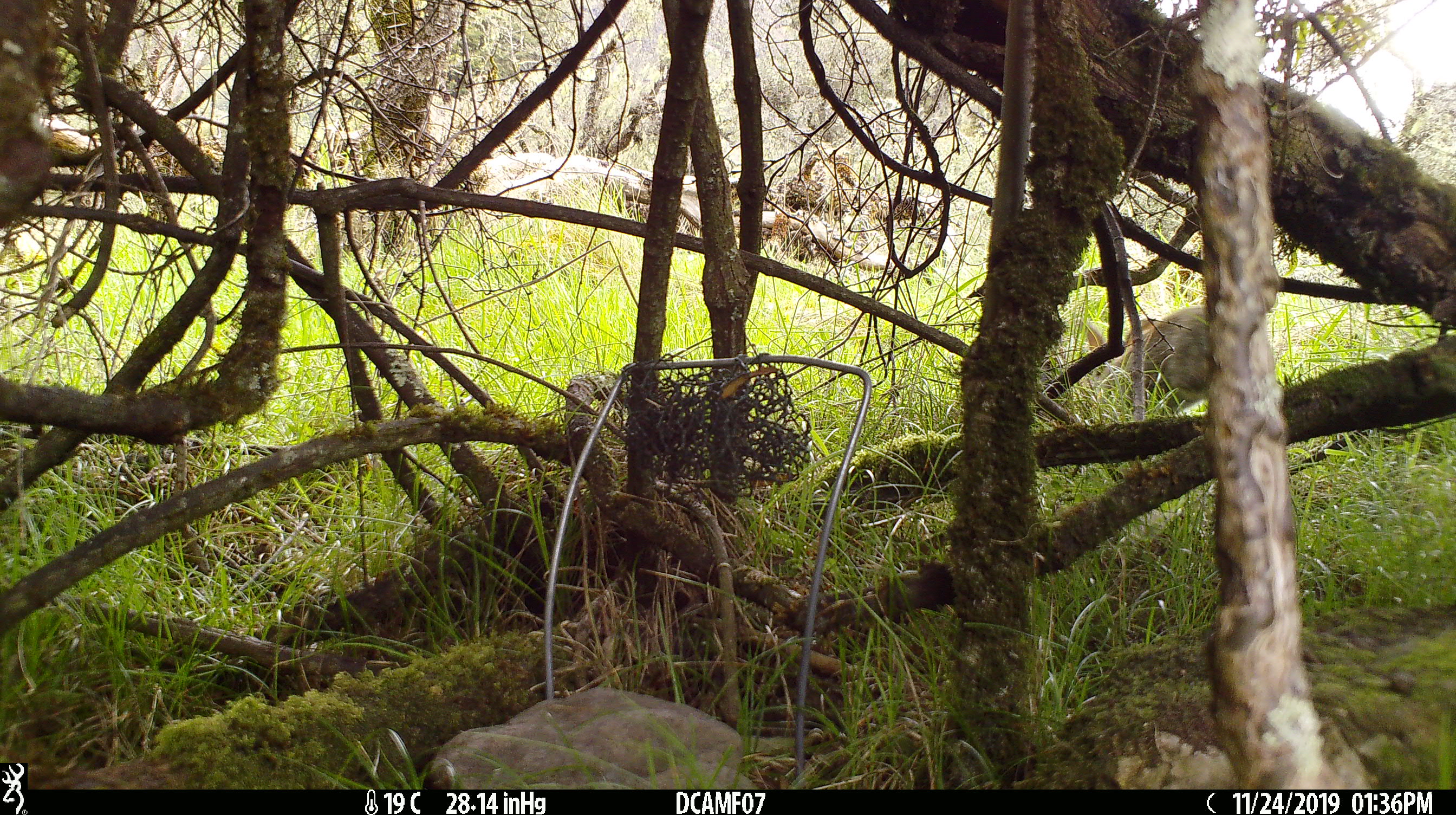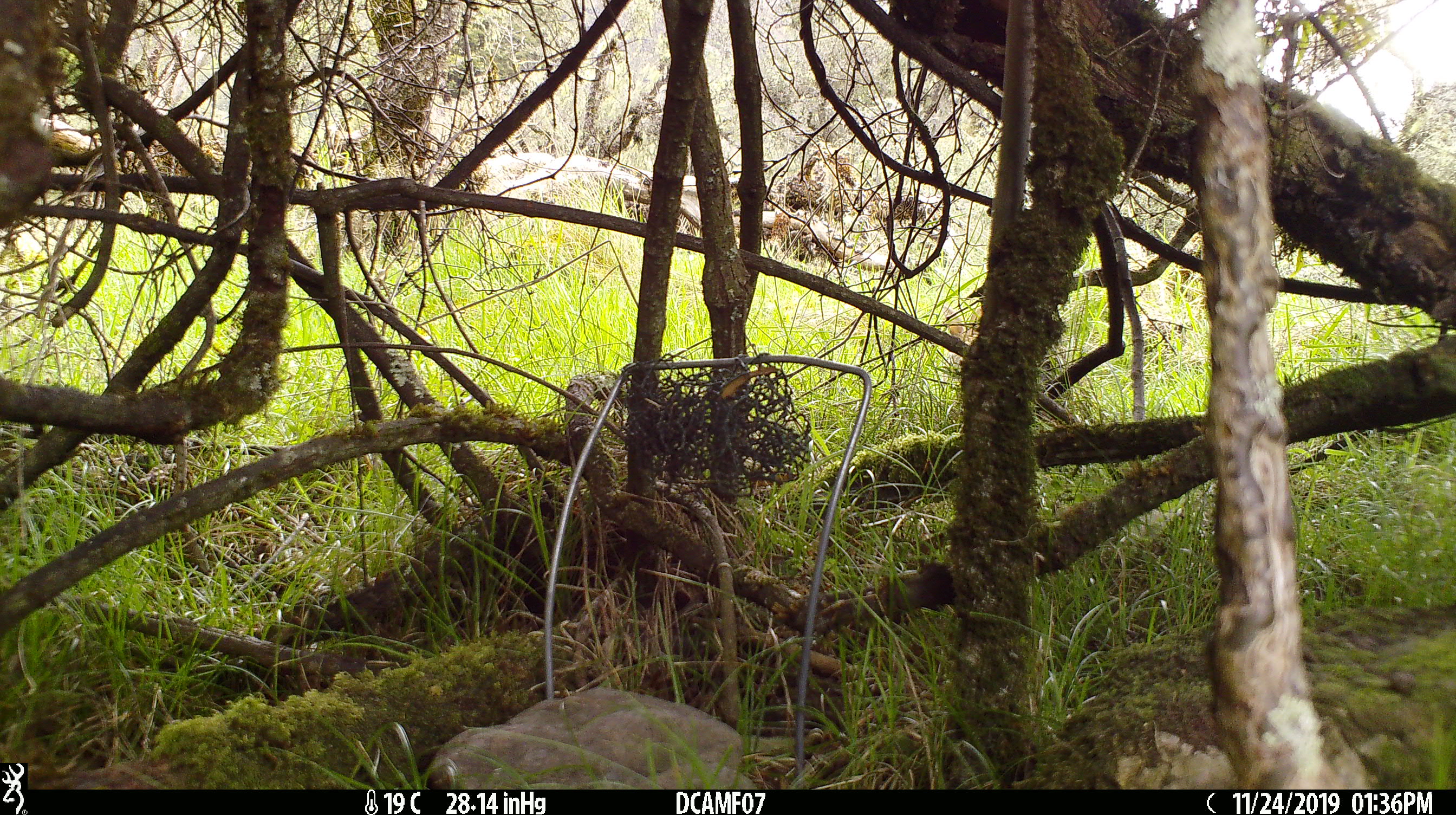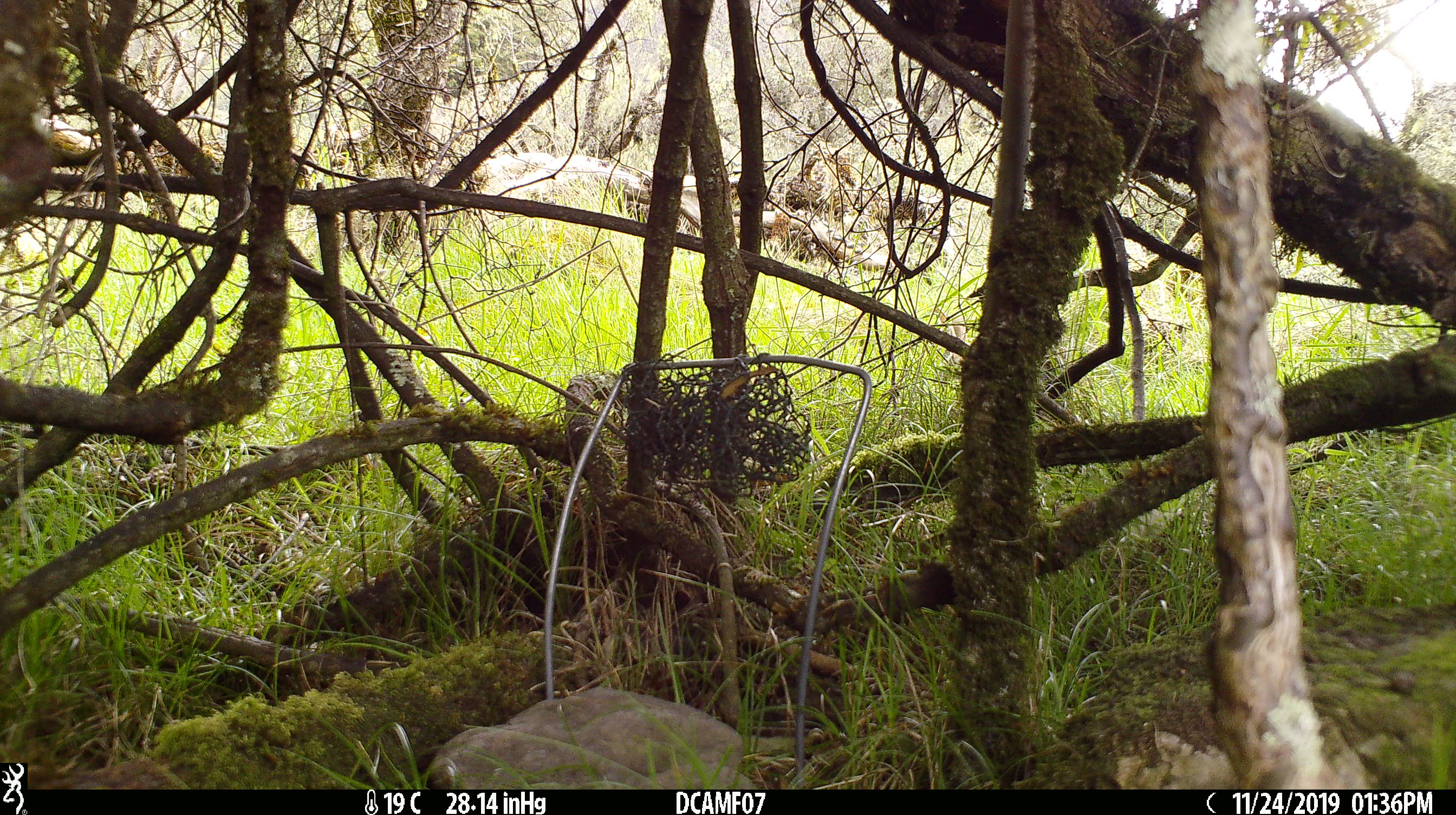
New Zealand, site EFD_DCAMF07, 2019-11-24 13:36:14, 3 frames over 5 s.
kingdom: Animalia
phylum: Chordata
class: Mammalia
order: Lagomorpha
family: Leporidae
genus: Oryctolagus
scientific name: Oryctolagus cuniculus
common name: european rabbit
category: rabbit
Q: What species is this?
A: Rabbit (european rabbit) (Oryctolagus cuniculus).